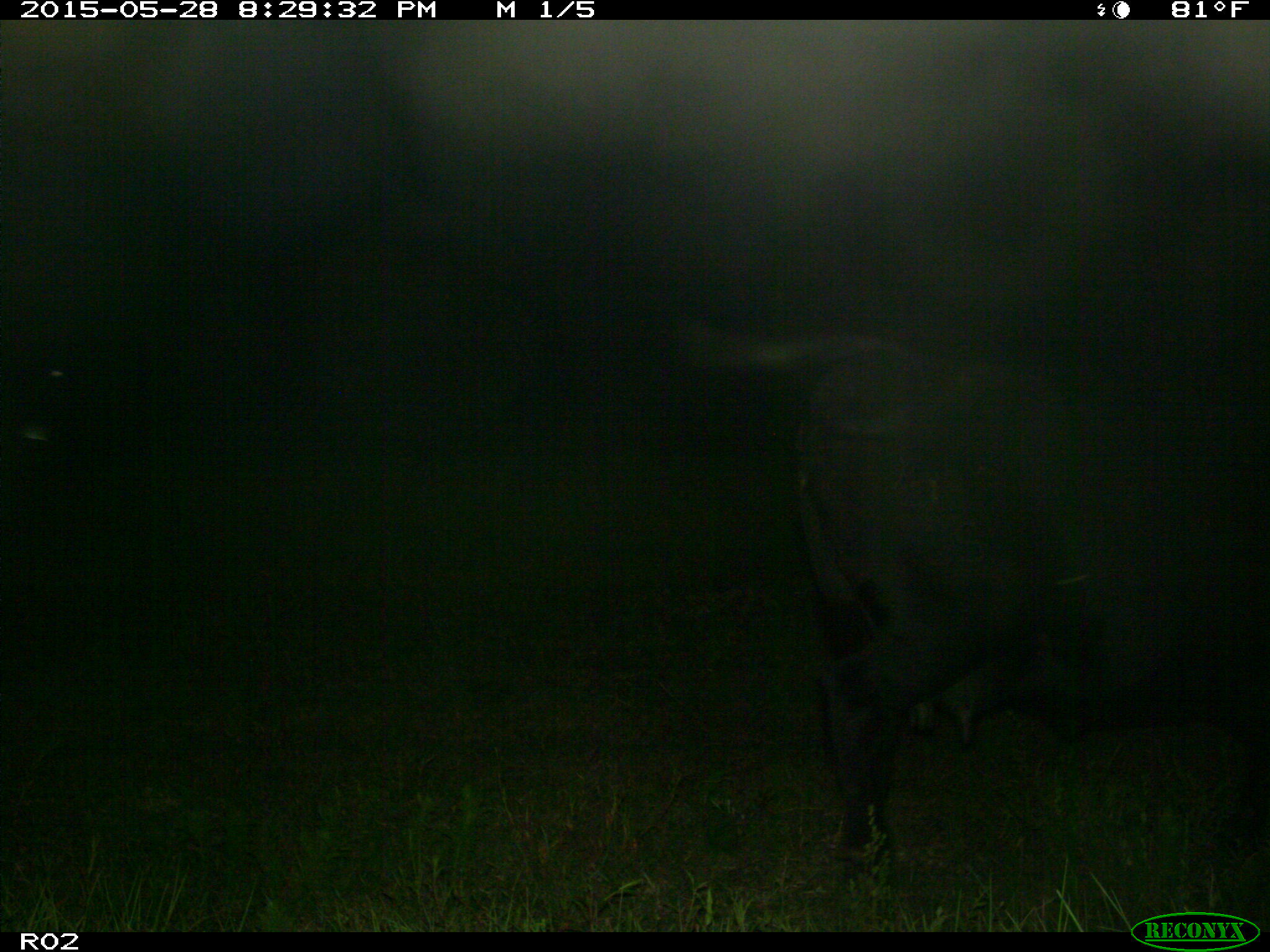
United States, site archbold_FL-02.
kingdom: Animalia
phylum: Chordata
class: Mammalia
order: Artiodactyla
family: Bovidae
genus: Bos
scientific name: Bos taurus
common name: domestic cow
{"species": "Bos taurus (domestic cow)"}